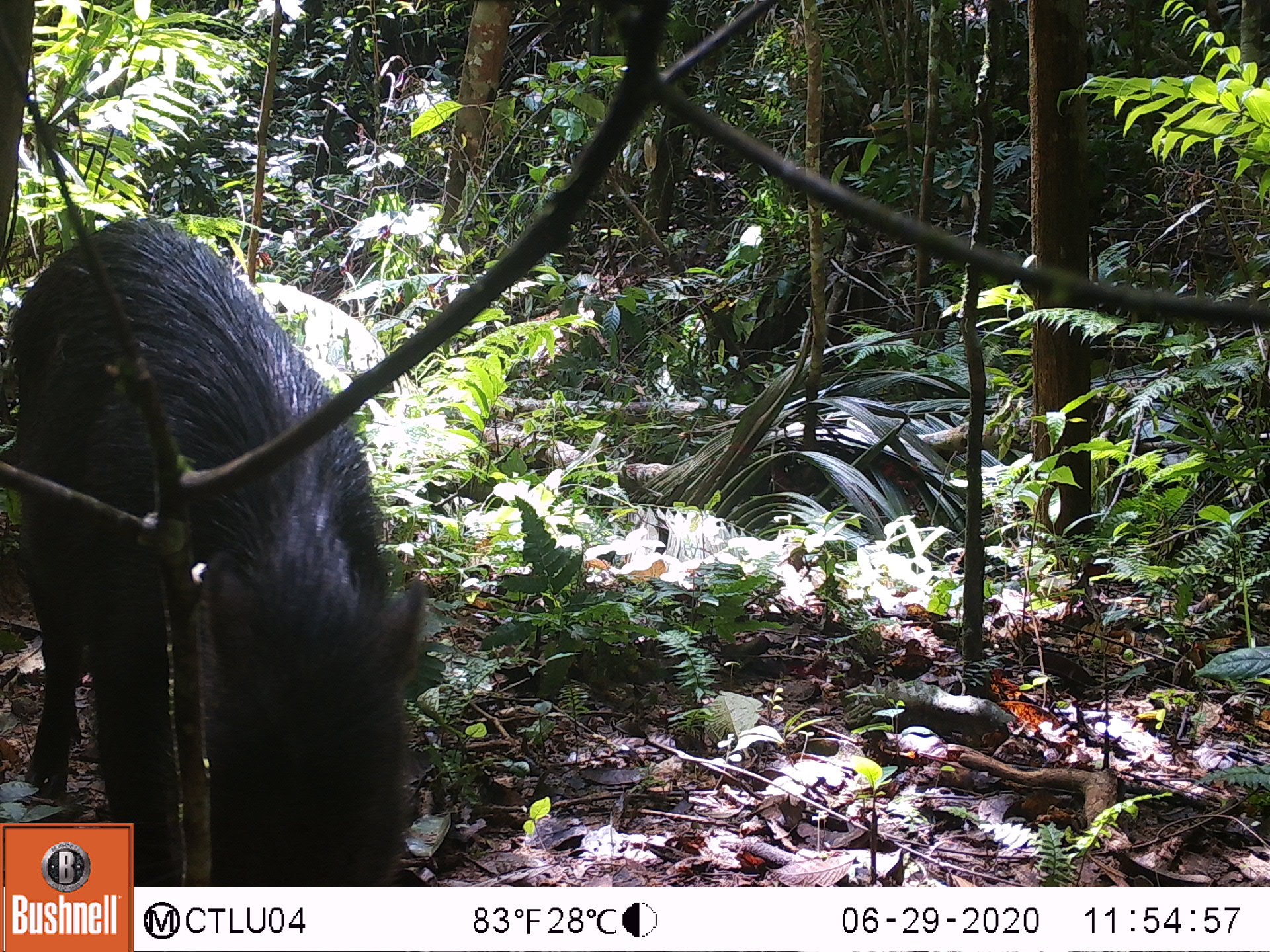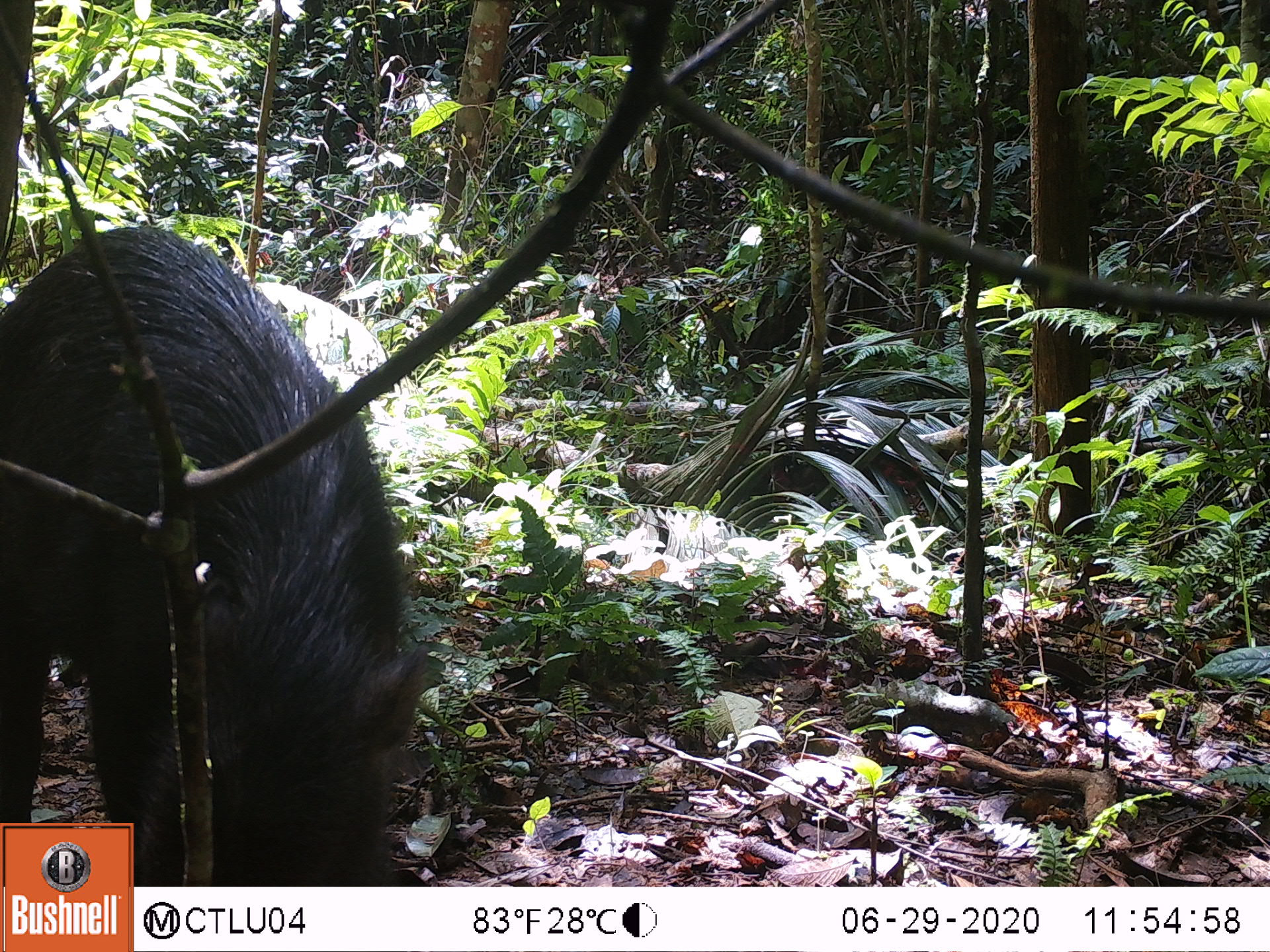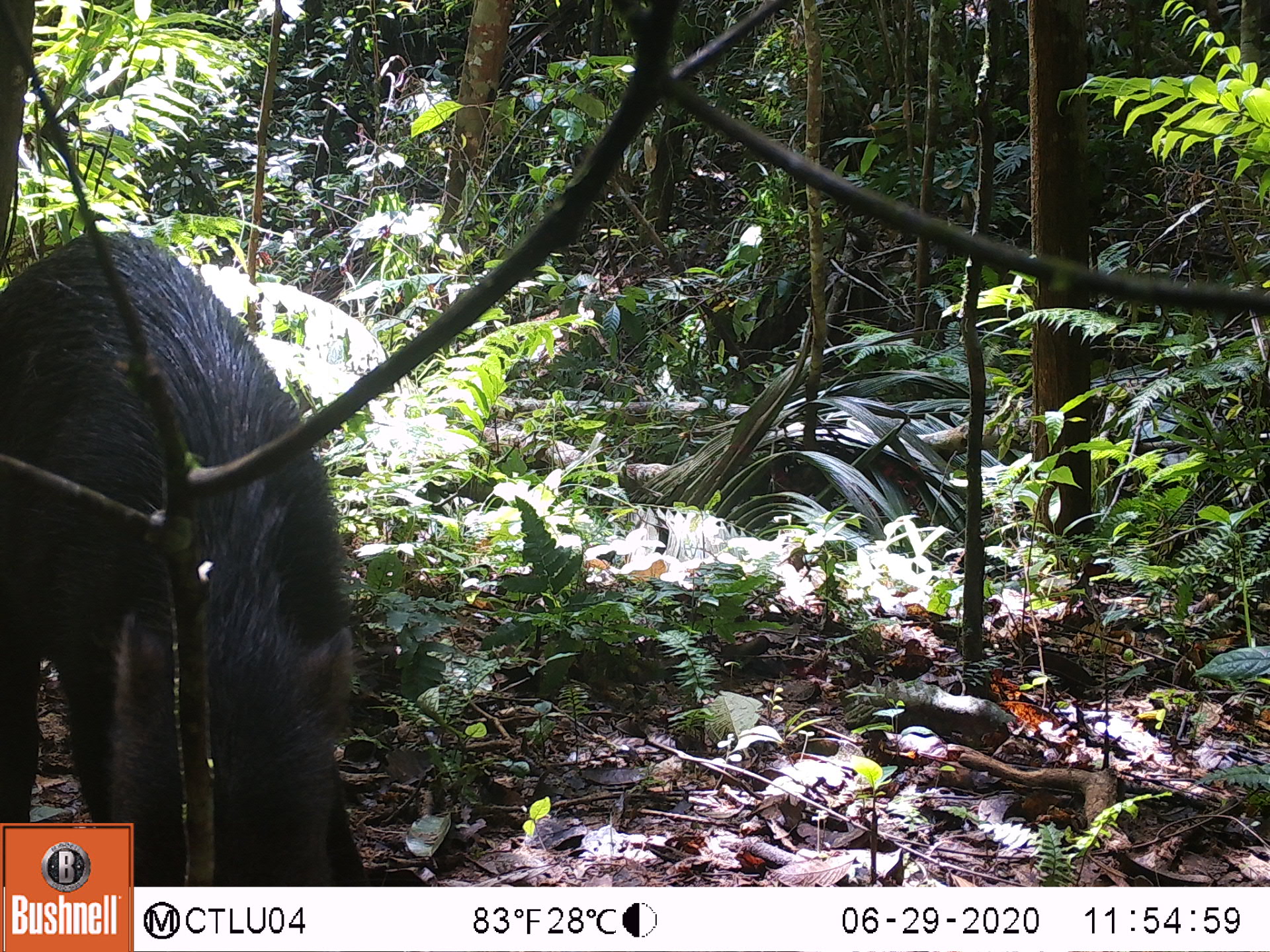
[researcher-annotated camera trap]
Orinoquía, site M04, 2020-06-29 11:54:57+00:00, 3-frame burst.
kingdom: Animalia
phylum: Chordata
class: Mammalia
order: Artiodactyla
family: Tayassuidae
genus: Tayassu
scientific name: Tayassu pecari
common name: white-lipped peccary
White-lipped peccary (Tayassu pecari).